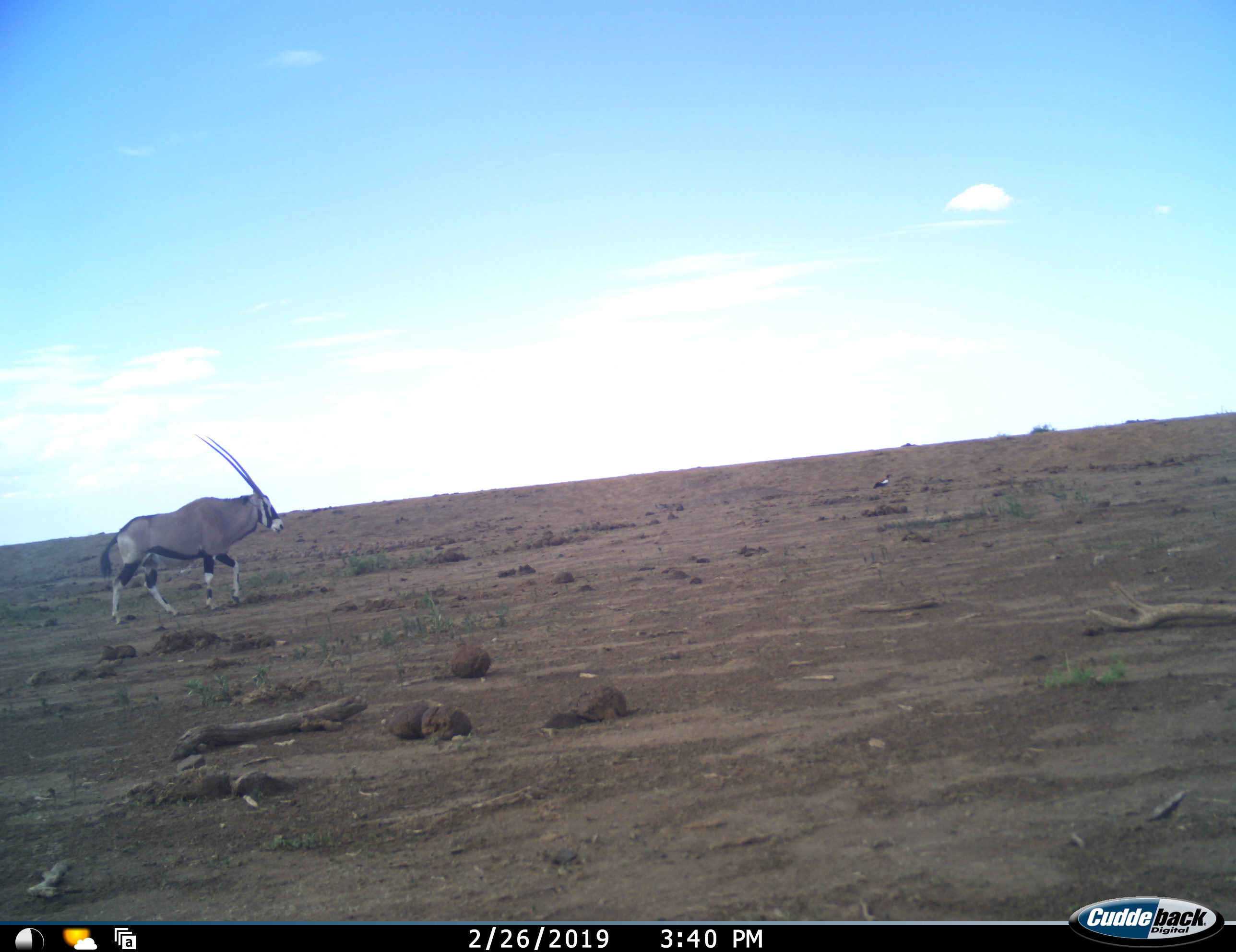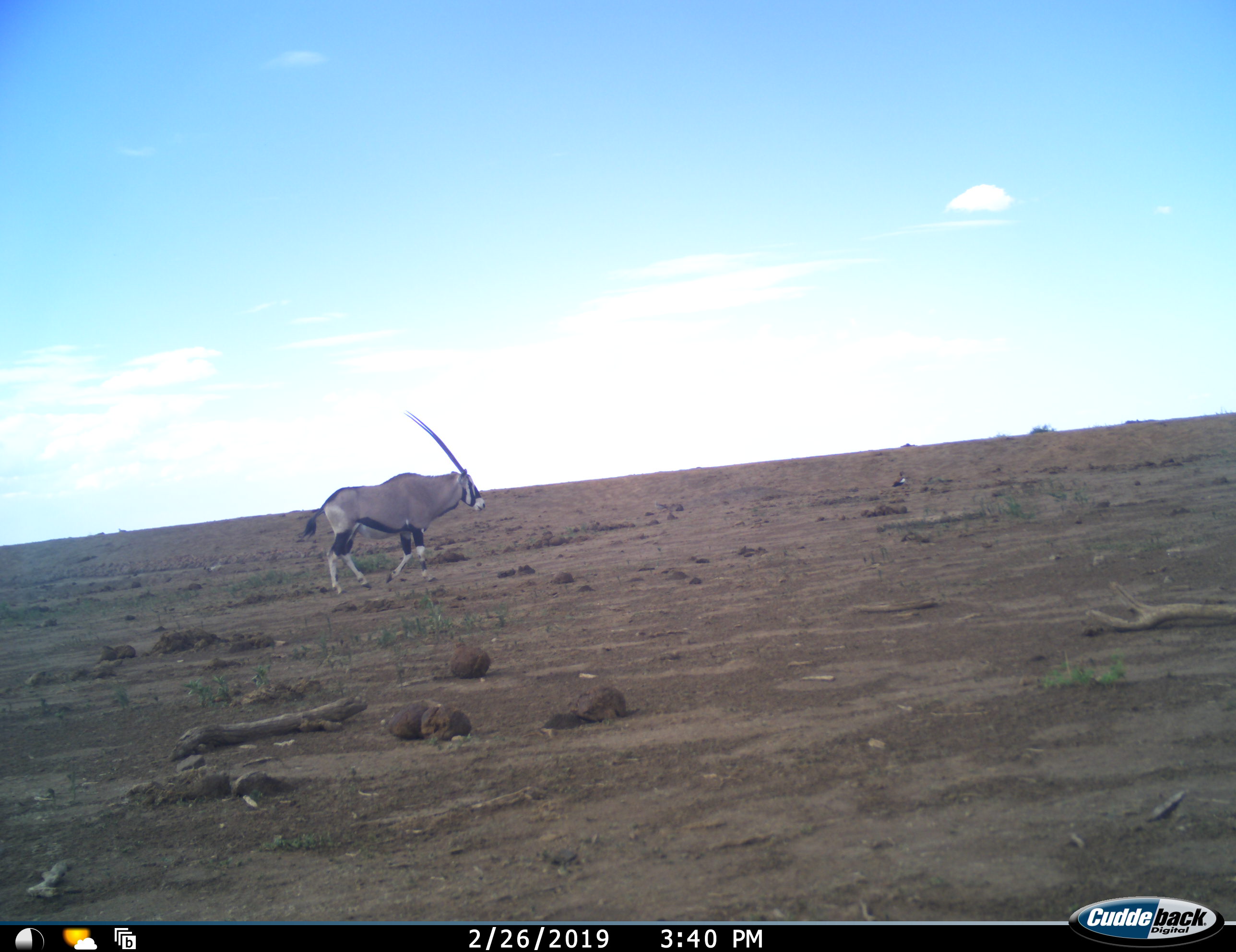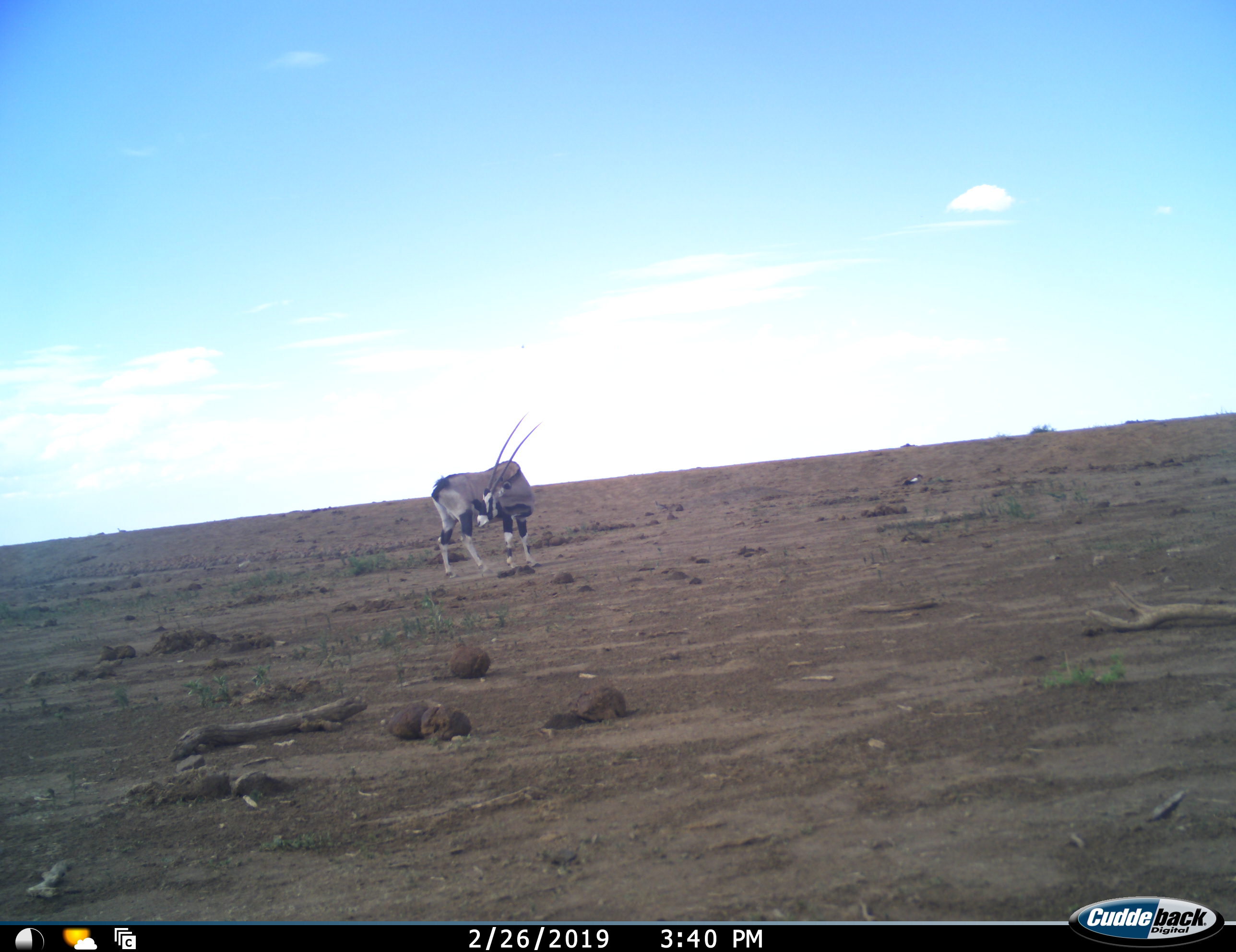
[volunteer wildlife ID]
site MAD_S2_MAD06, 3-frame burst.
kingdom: Animalia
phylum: Chordata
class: Mammalia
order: Artiodactyla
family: Bovidae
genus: Oryx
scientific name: Oryx gazella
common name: gemsbok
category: oryx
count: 1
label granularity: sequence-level